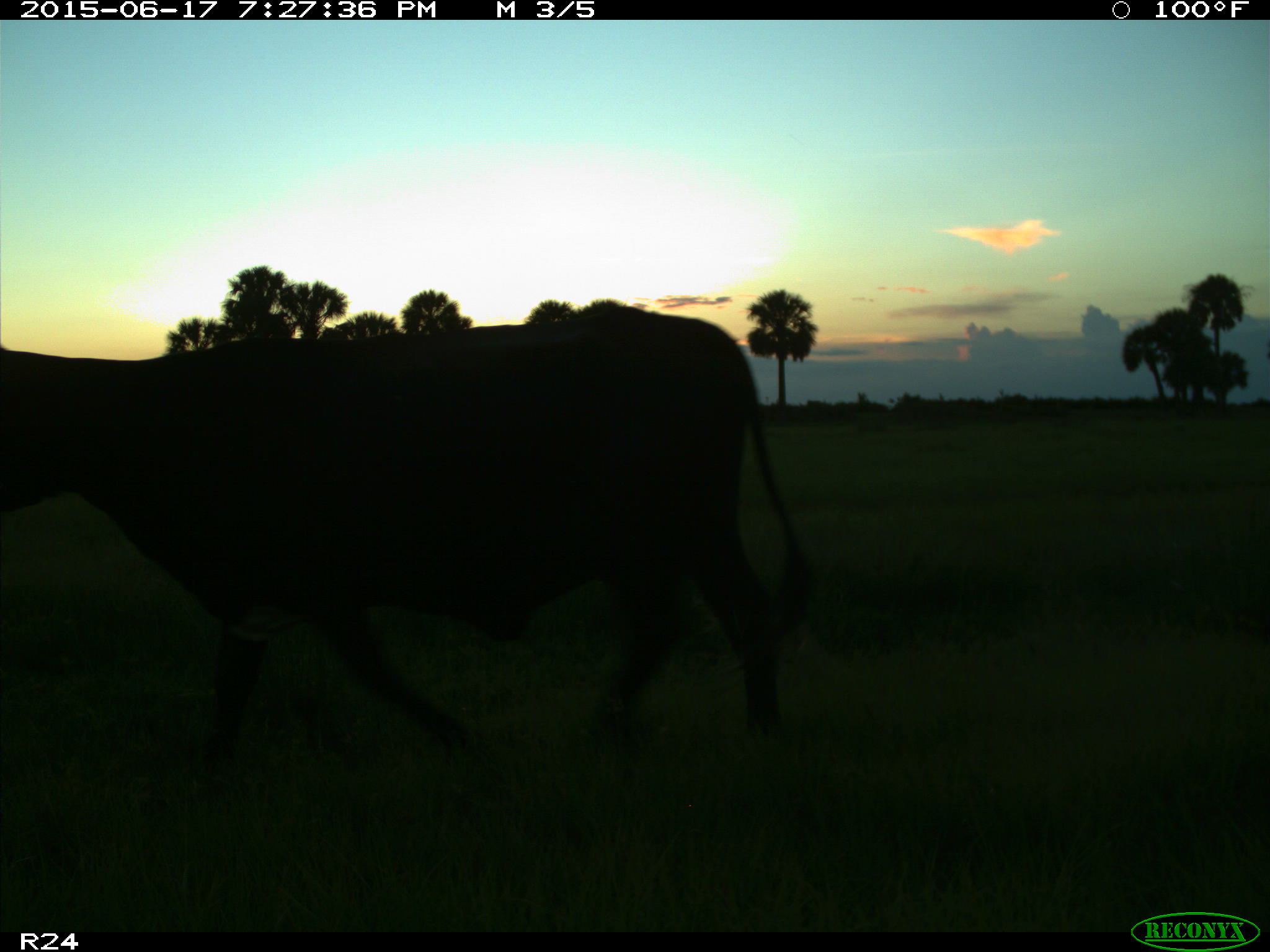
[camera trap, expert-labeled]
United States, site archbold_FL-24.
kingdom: Animalia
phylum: Chordata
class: Mammalia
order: Artiodactyla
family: Bovidae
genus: Bos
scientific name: Bos taurus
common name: domestic cow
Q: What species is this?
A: Bos taurus (domestic cow).